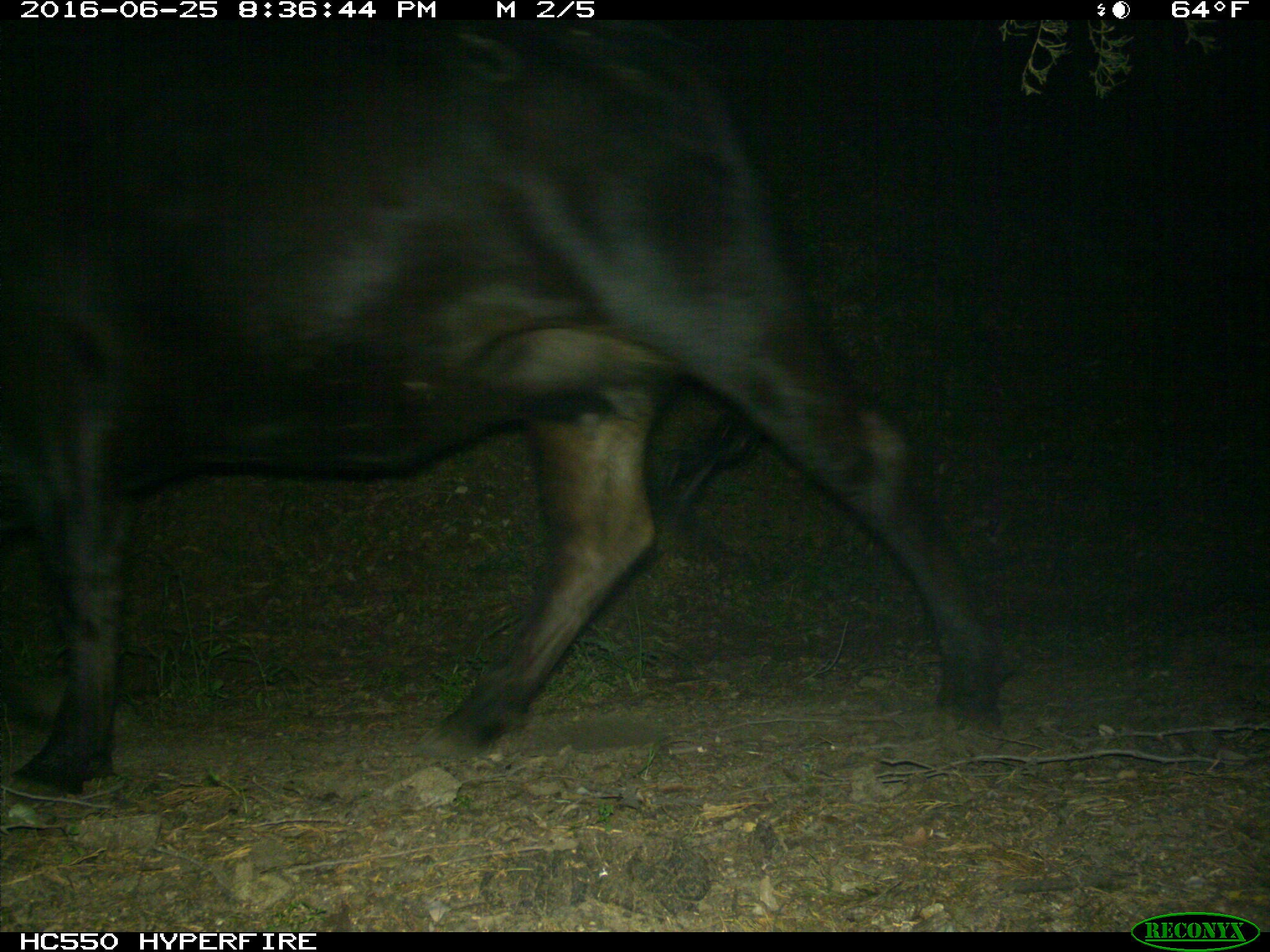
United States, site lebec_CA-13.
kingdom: Animalia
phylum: Chordata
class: Mammalia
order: Artiodactyla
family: Bovidae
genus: Bos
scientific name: Bos taurus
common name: domestic cow